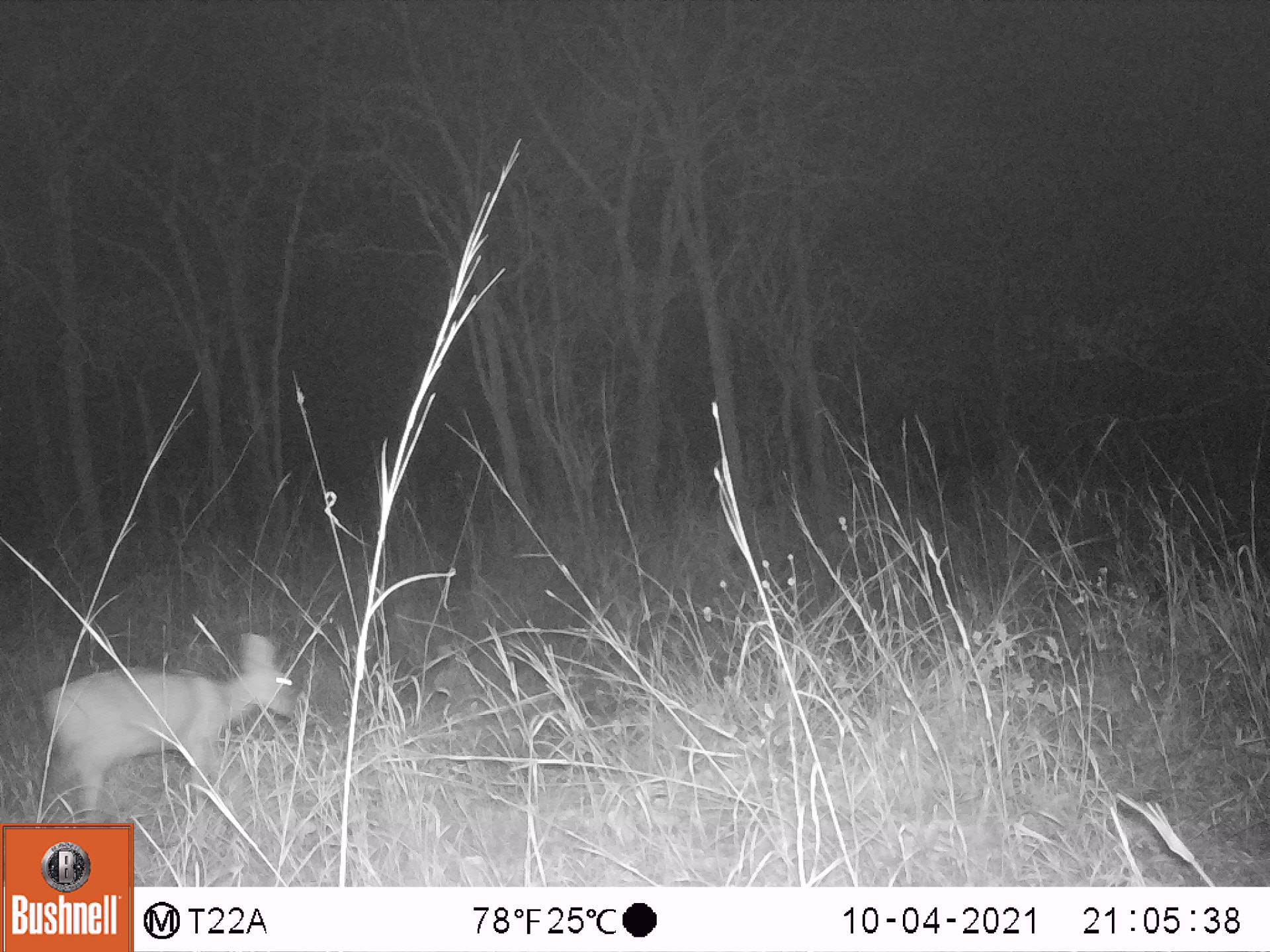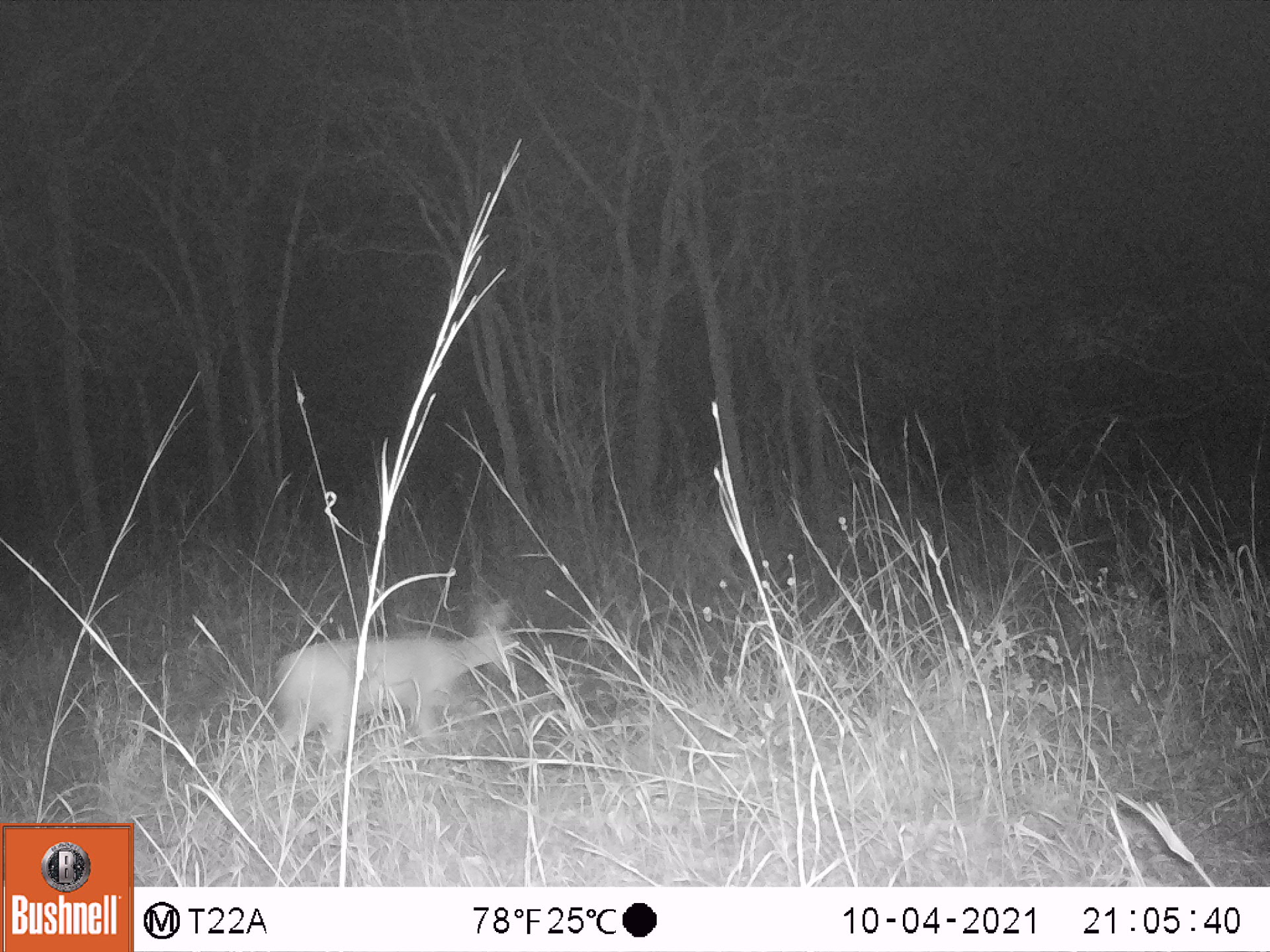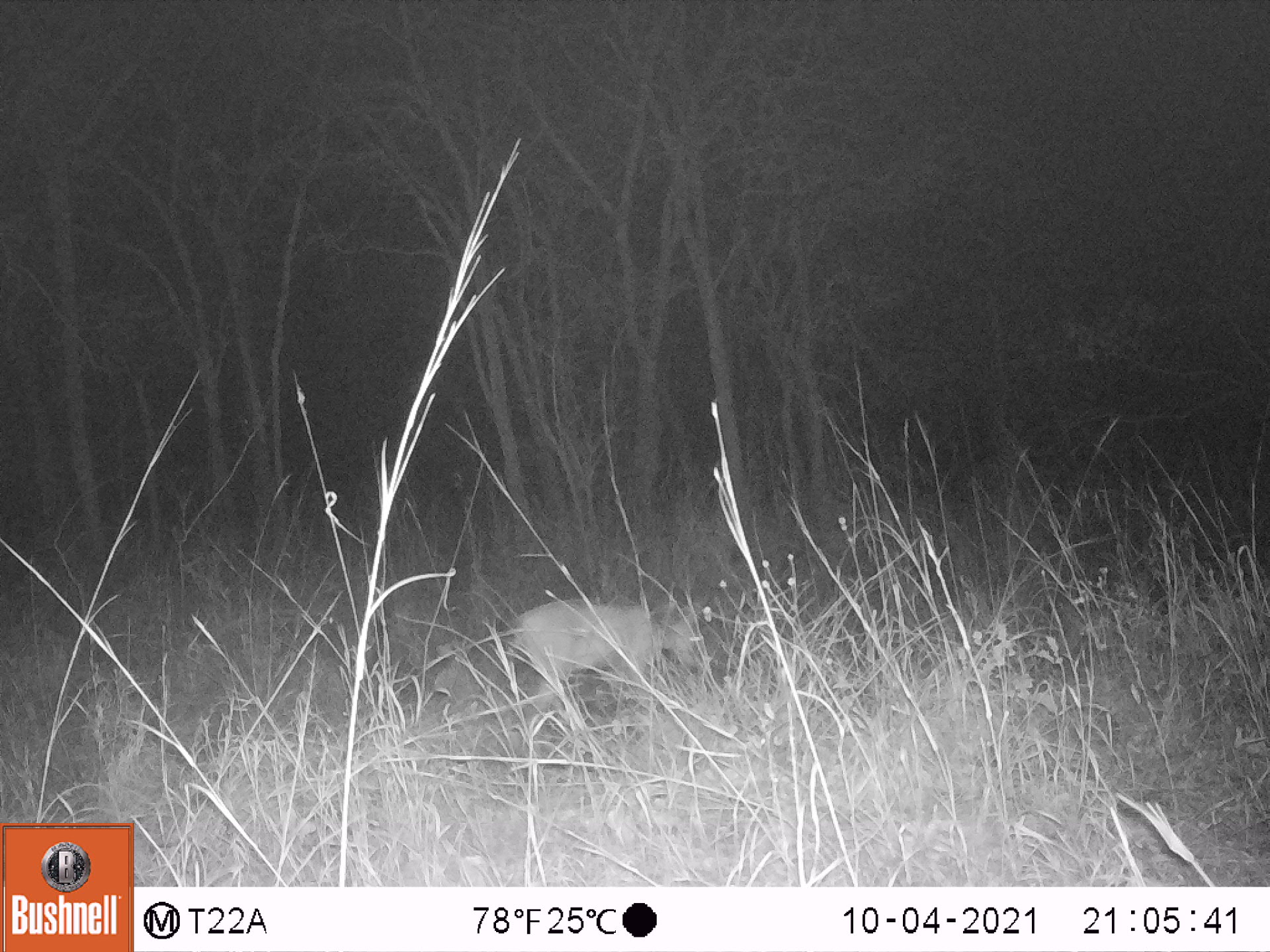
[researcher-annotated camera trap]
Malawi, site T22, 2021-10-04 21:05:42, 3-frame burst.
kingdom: Animalia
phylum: Chordata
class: Mammalia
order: Artiodactyla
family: Bovidae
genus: Sylvicapra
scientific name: Sylvicapra grimmia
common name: common duiker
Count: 1.